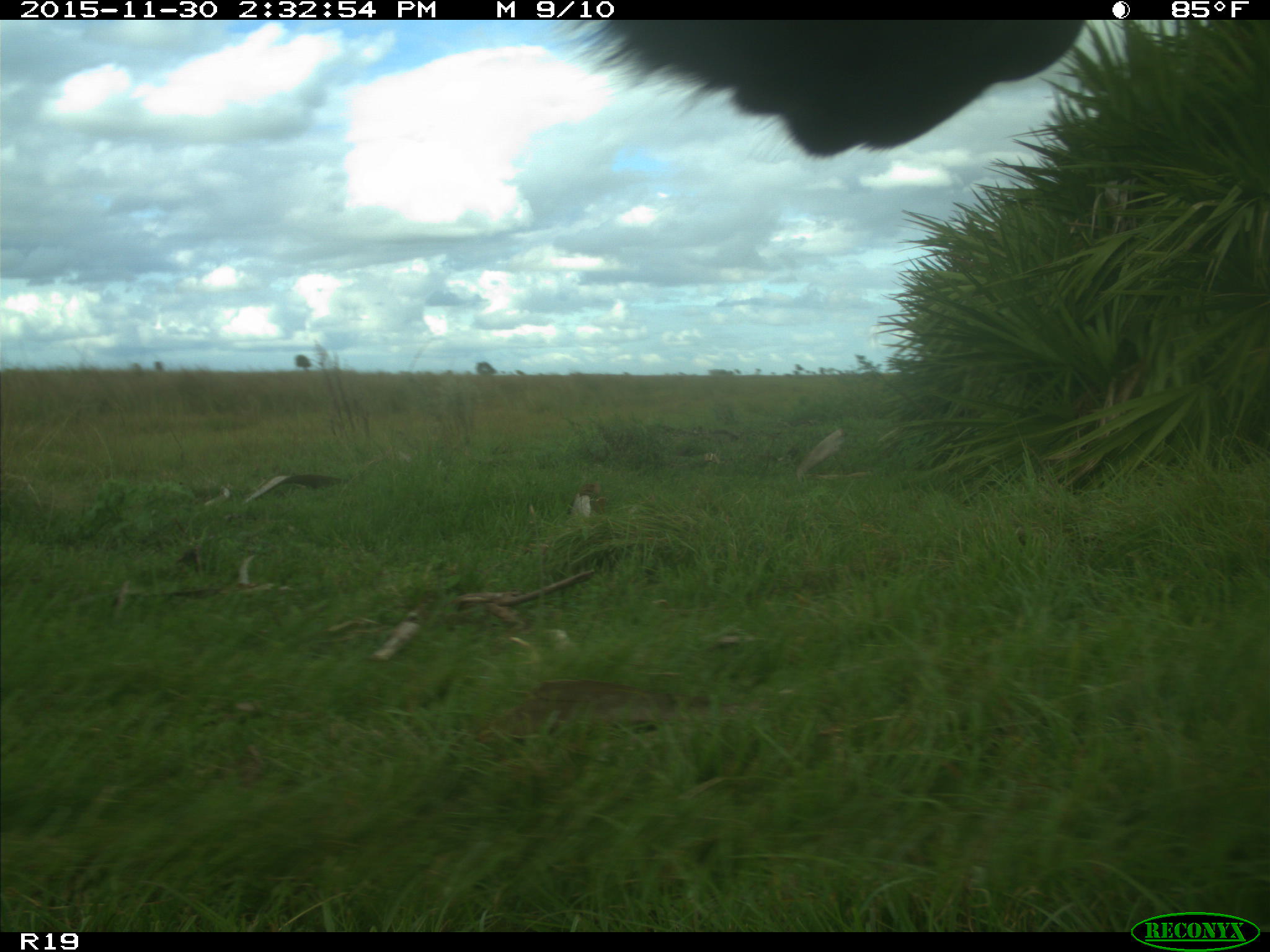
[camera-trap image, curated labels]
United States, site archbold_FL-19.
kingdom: Animalia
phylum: Chordata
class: Mammalia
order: Artiodactyla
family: Bovidae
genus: Bos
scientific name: Bos taurus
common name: domestic cow